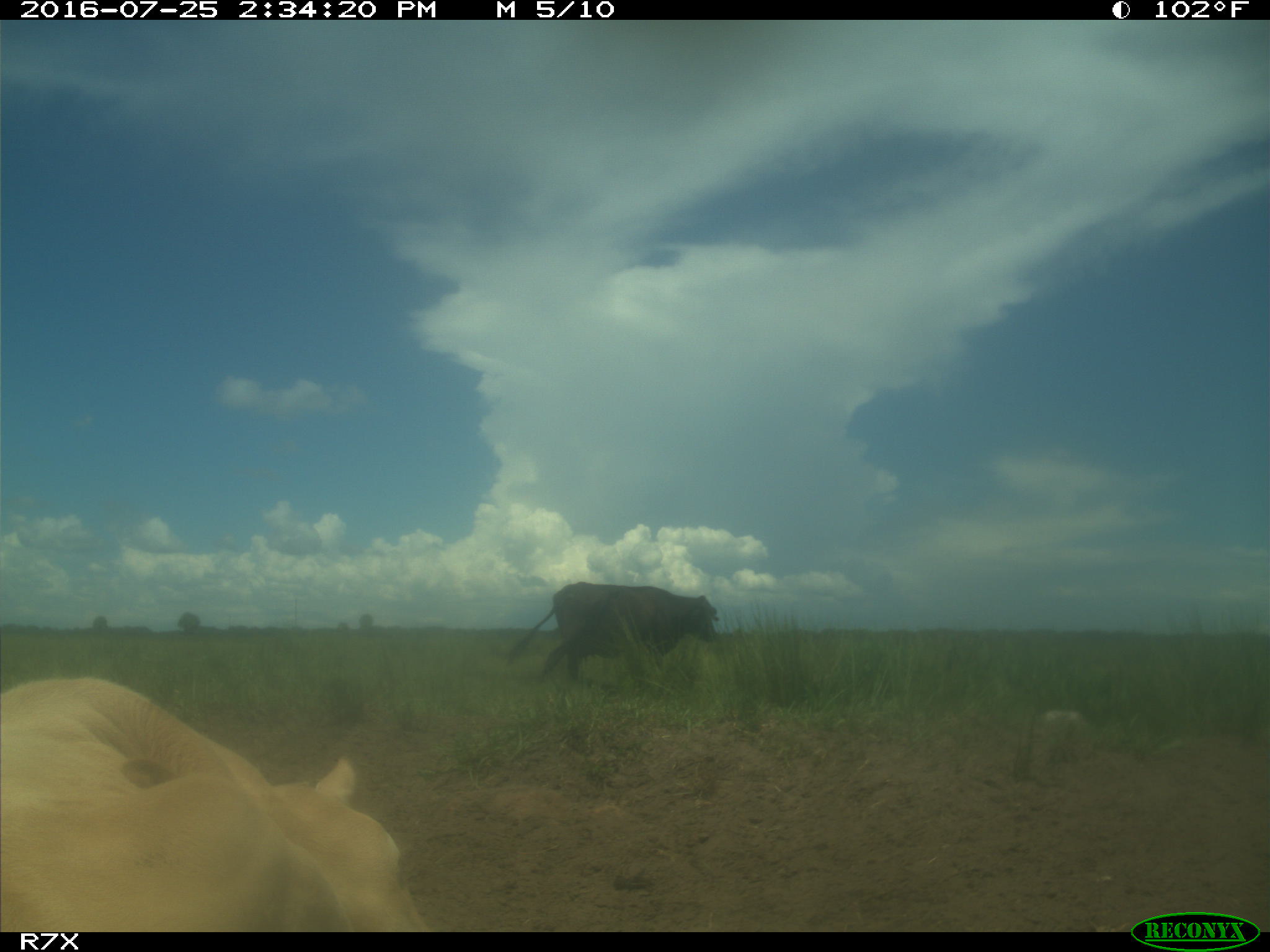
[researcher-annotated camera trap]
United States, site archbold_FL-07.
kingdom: Animalia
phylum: Chordata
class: Mammalia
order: Artiodactyla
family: Bovidae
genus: Bos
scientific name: Bos taurus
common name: domestic cow